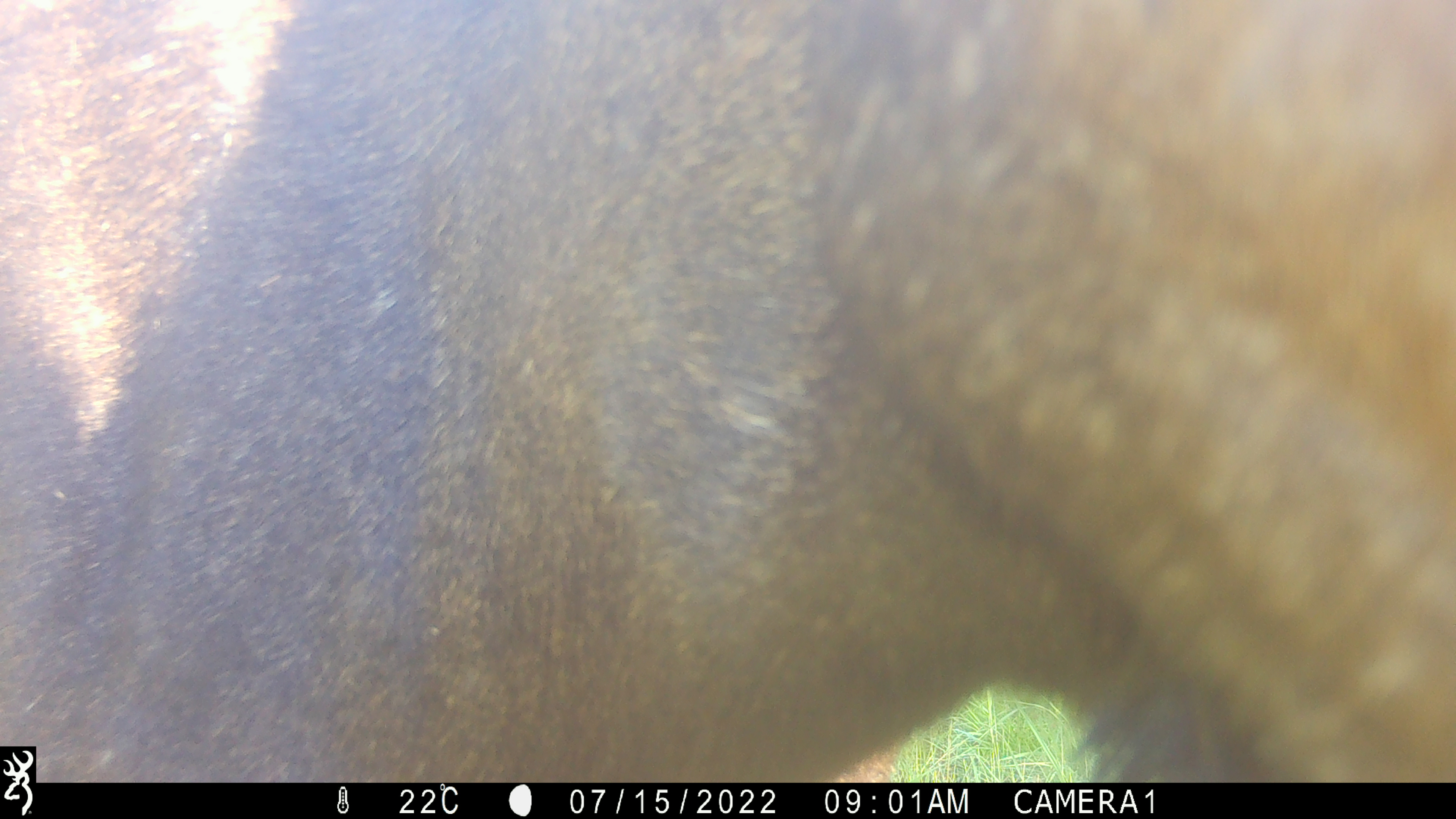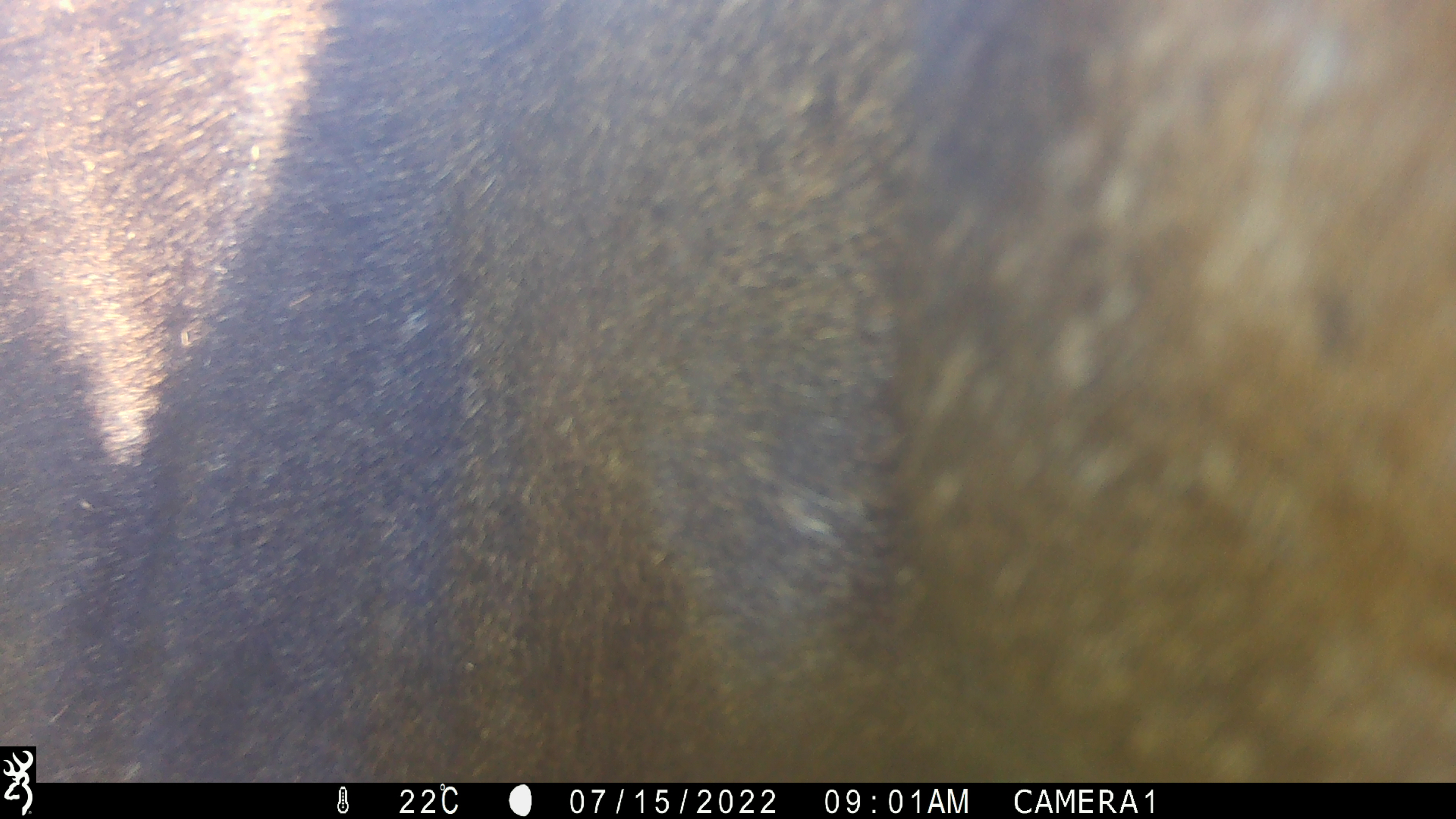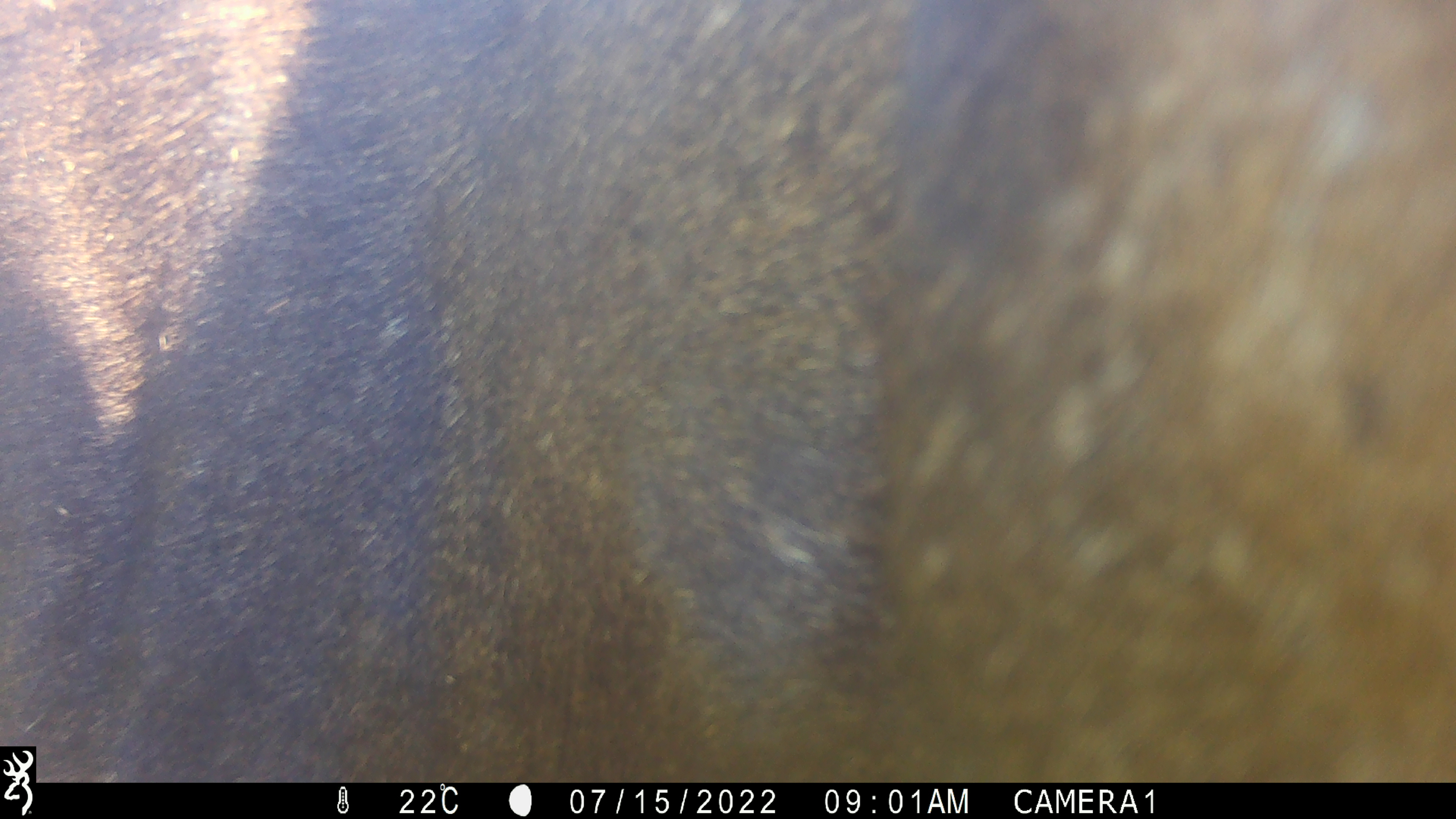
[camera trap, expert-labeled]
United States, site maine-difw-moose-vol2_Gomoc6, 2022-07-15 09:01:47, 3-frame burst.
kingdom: Animalia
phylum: Chordata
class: Mammalia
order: Artiodactyla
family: Cervidae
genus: Alces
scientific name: Alces alces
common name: moose